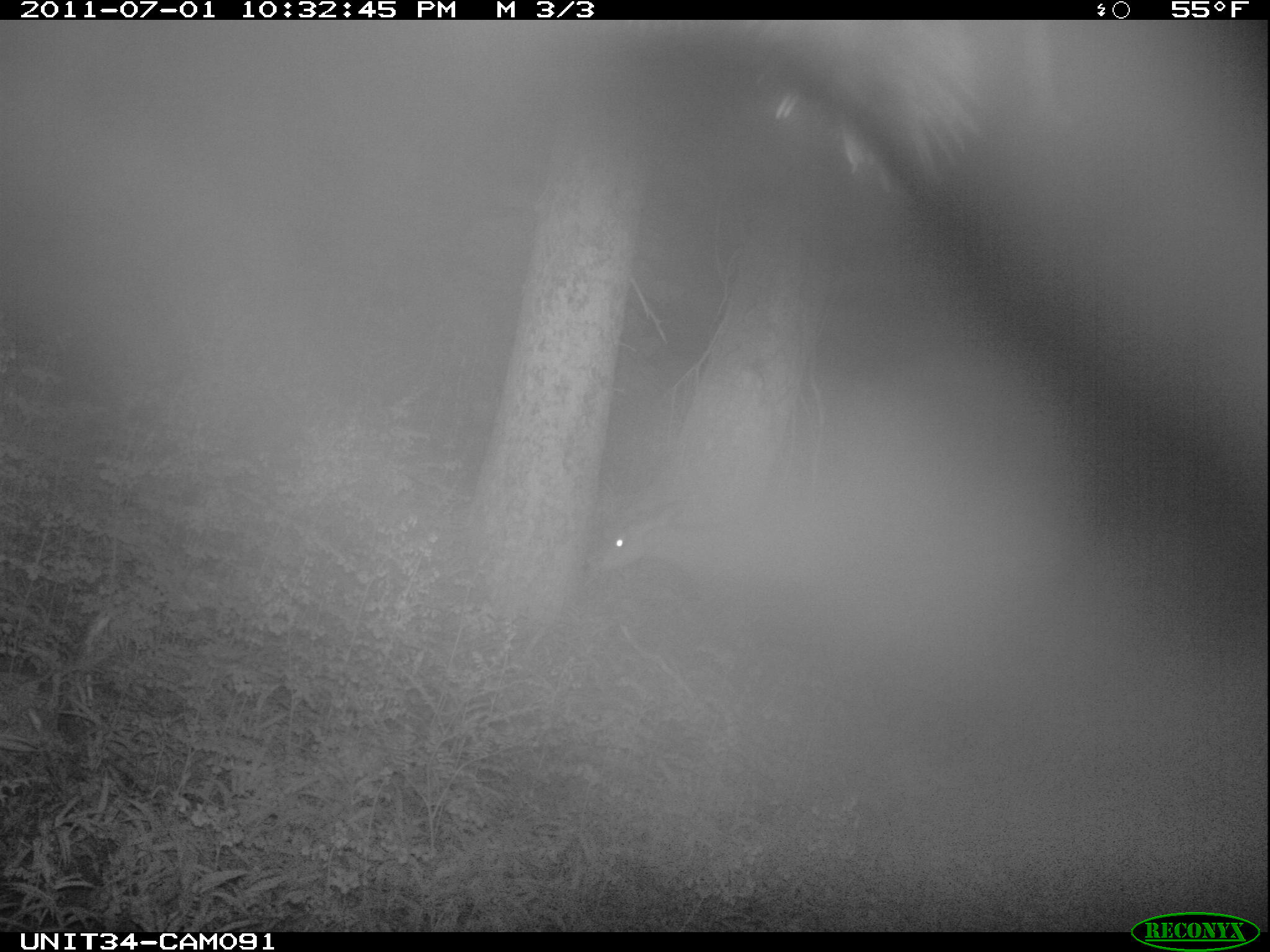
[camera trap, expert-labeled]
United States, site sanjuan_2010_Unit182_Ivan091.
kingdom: Animalia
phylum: Chordata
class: Mammalia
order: Artiodactyla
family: Cervidae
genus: Odocoileus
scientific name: Odocoileus hemionus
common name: mule deer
Odocoileus hemionus (mule deer).